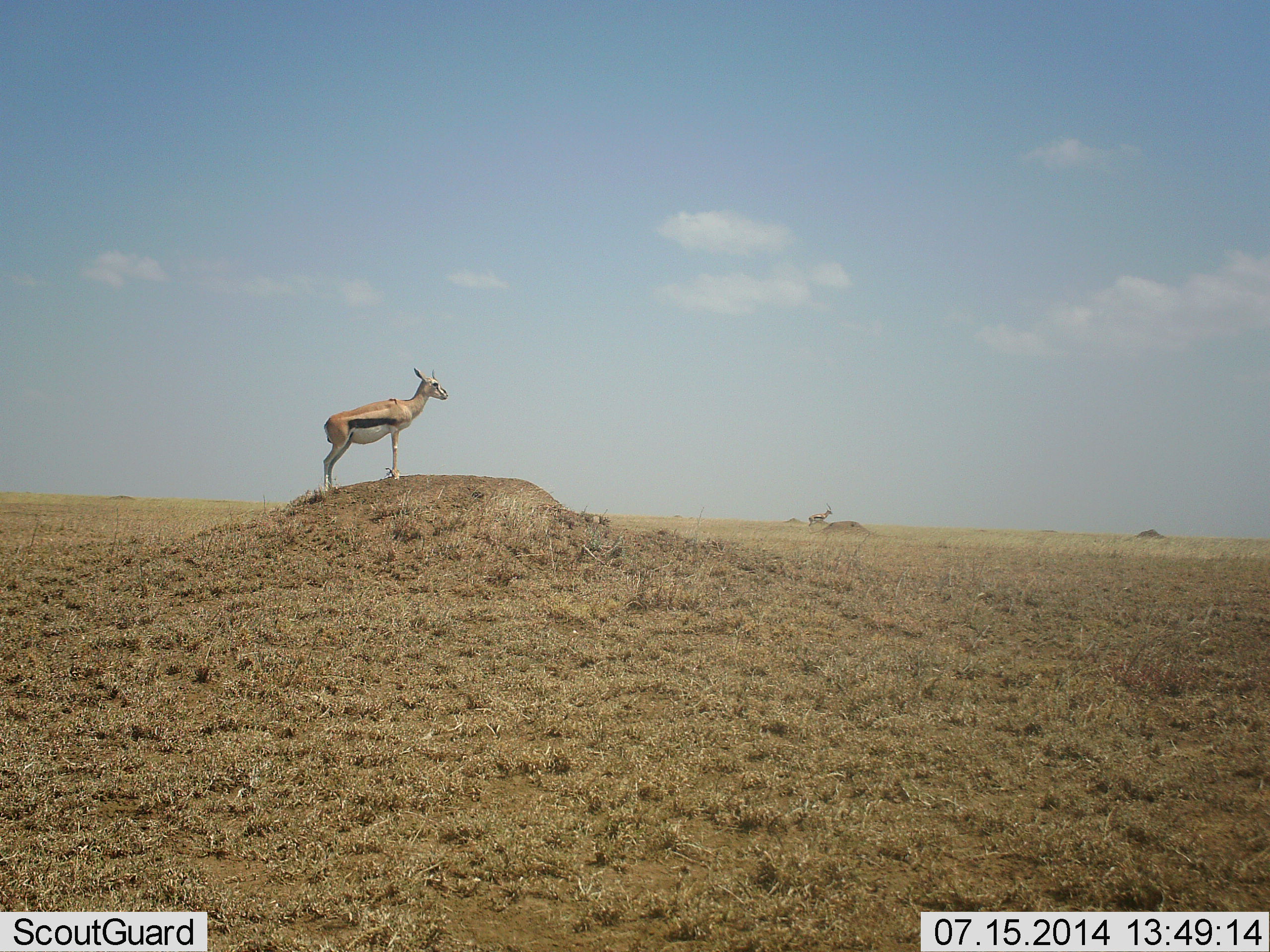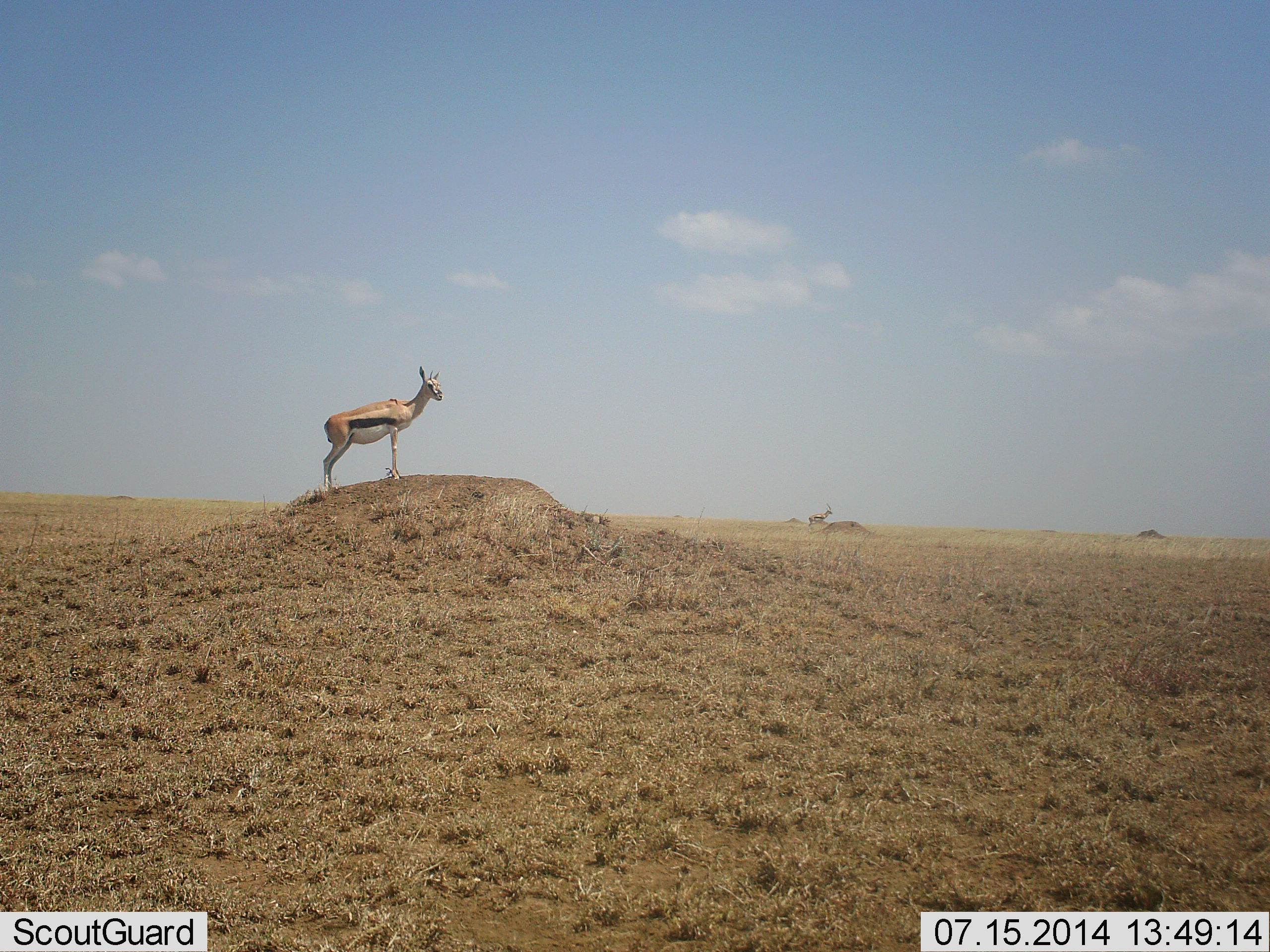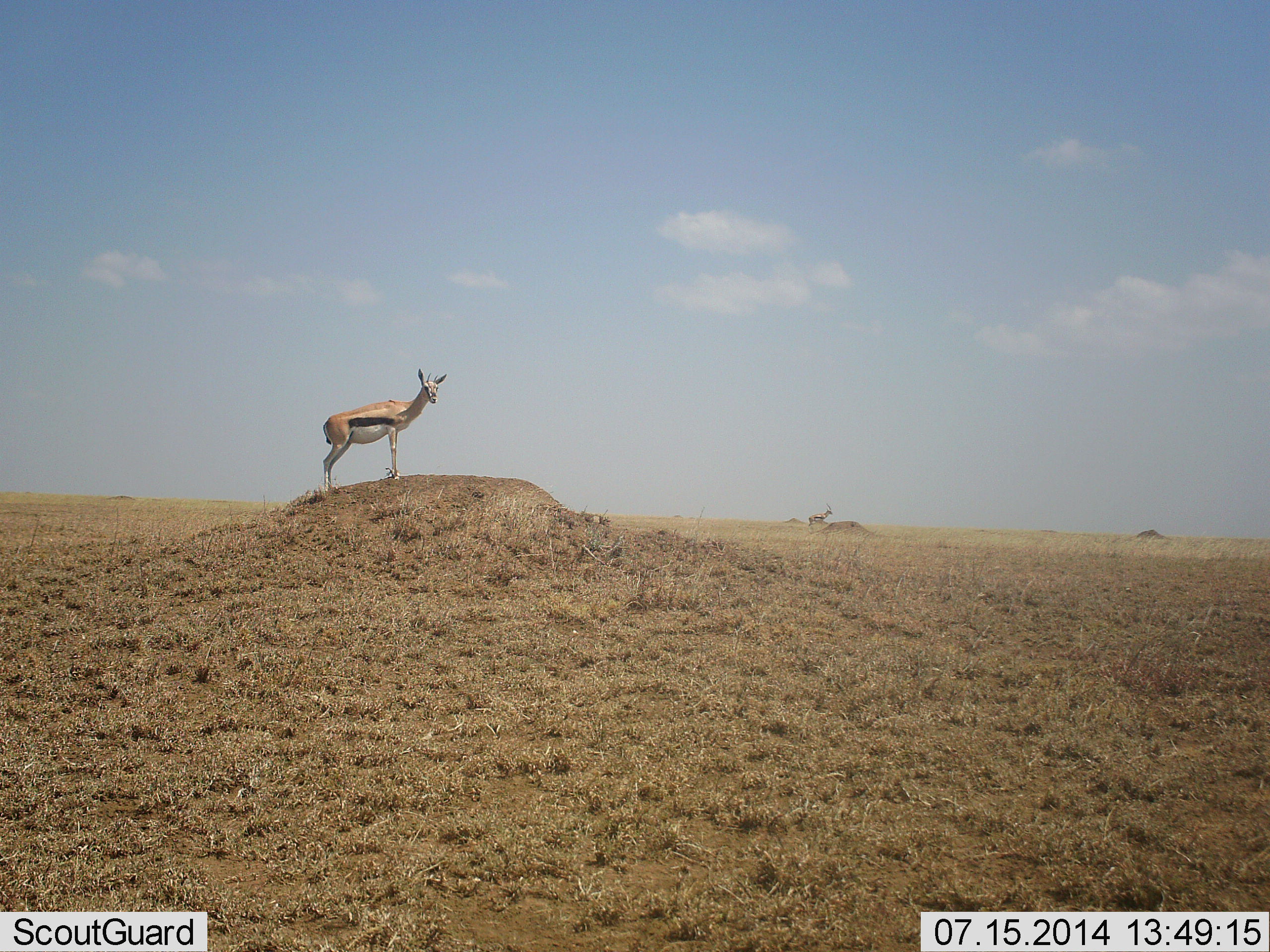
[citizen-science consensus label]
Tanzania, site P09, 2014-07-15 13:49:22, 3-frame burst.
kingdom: Animalia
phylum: Chordata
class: Mammalia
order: Artiodactyla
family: Bovidae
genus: Eudorcas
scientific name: Eudorcas thomsonii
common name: thomson's gazelle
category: gazellethomsons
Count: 1.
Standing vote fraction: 100%.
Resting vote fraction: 0%.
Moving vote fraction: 0%.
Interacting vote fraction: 10%.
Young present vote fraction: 0%.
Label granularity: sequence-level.